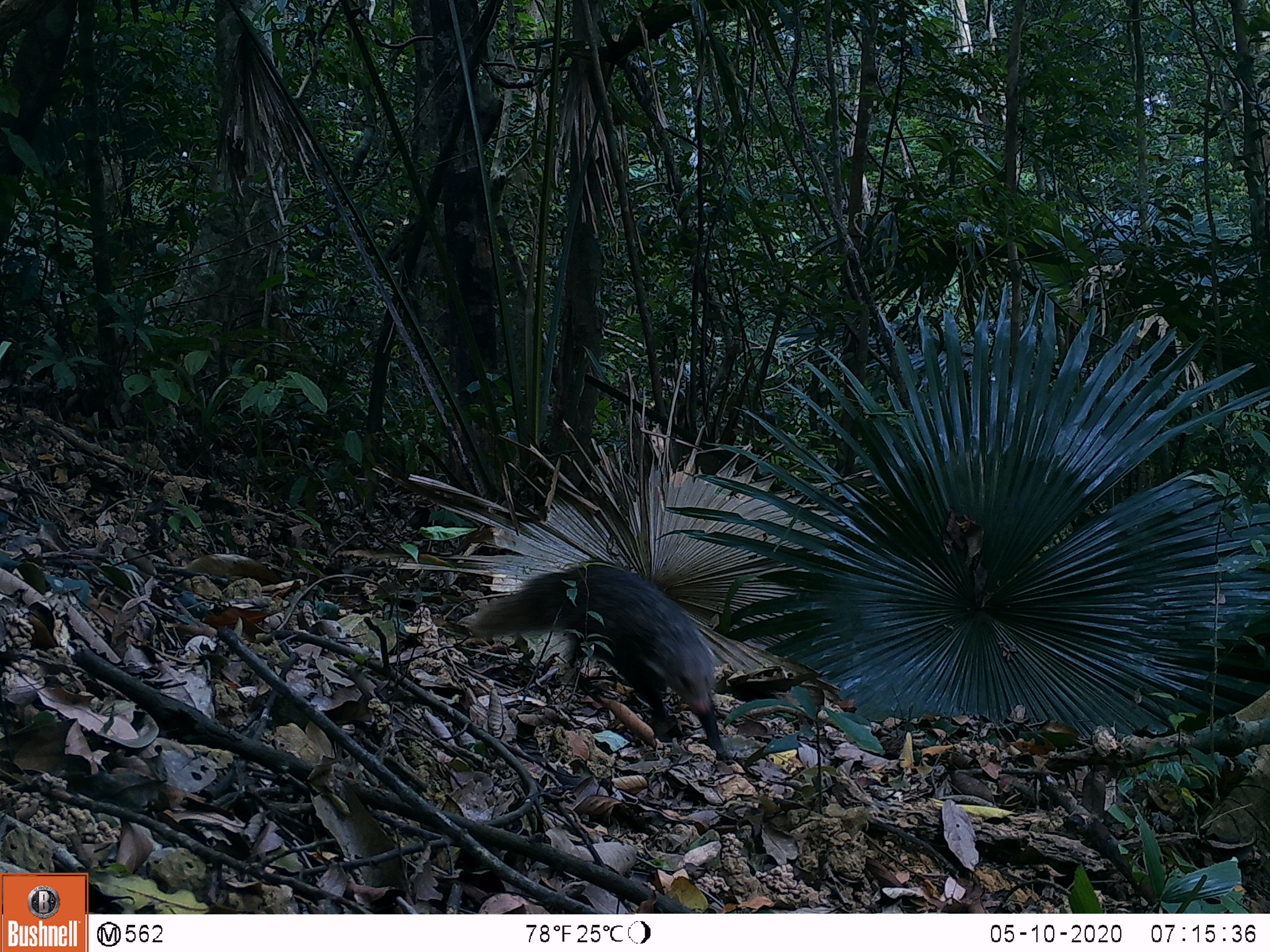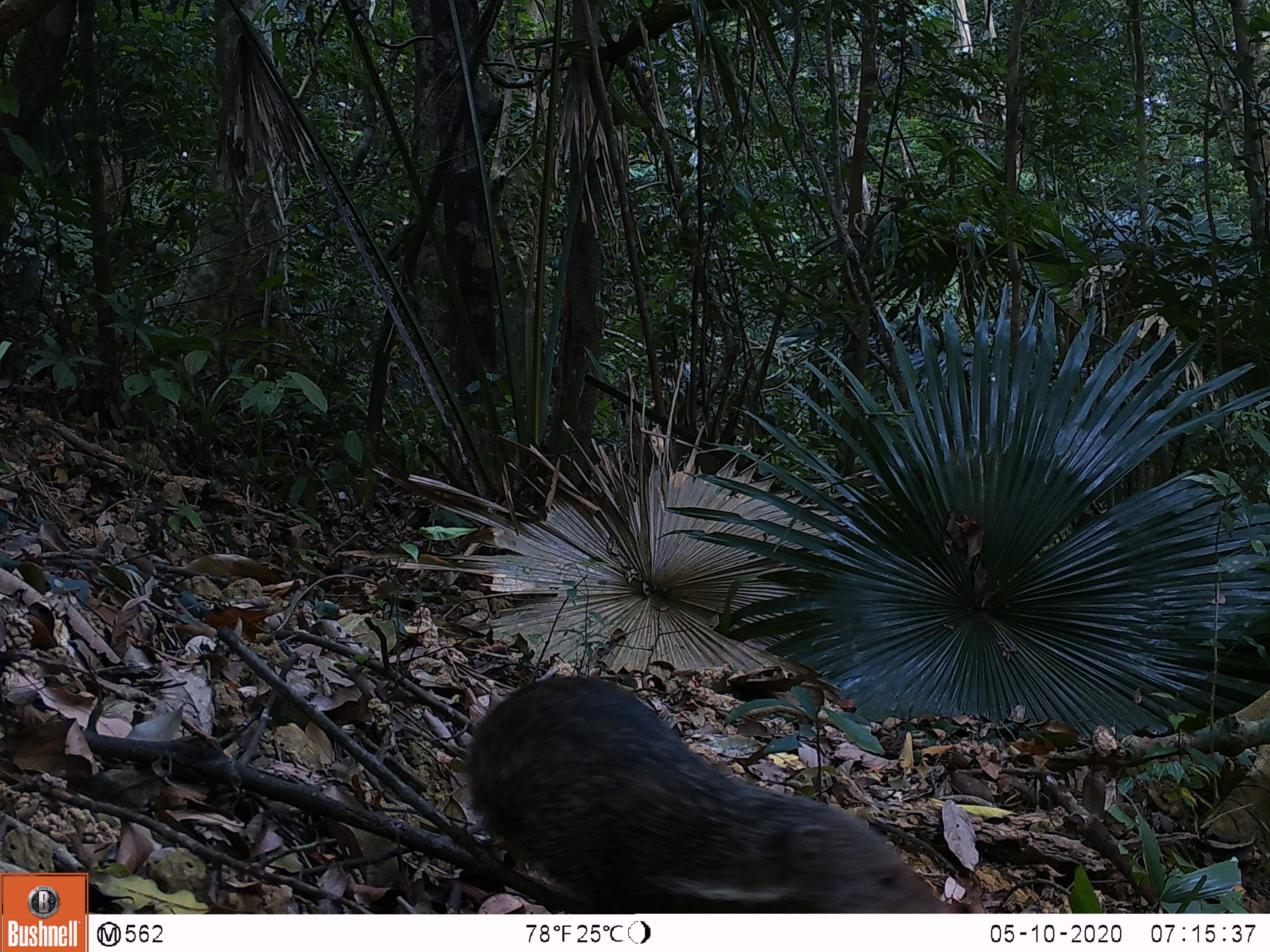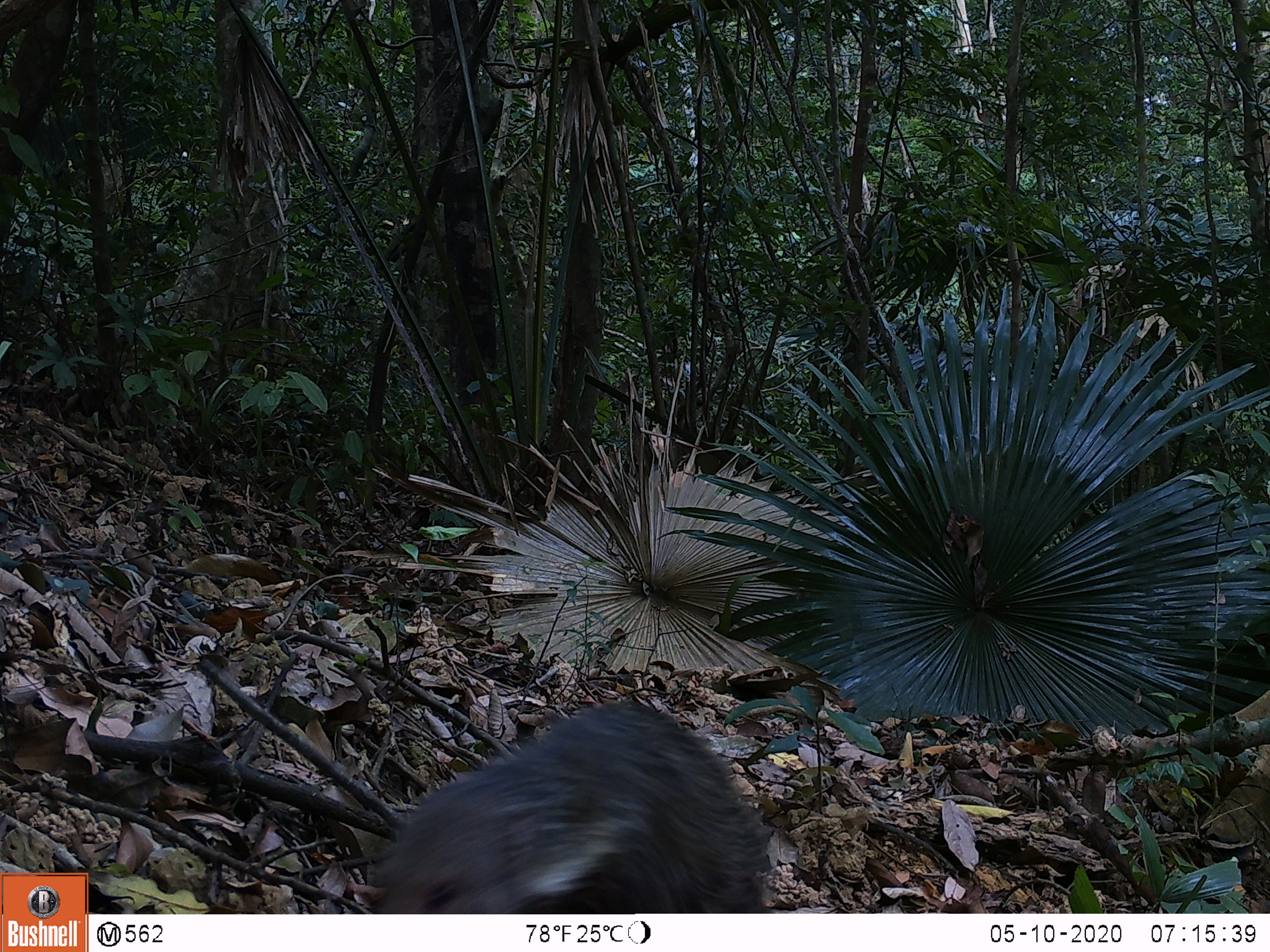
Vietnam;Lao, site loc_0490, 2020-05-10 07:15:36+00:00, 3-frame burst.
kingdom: Animalia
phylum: Chordata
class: Mammalia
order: Carnivora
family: Herpestidae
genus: Urva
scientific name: Urva urva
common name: crab-eating mongoose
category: crab eating mongoose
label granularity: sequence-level